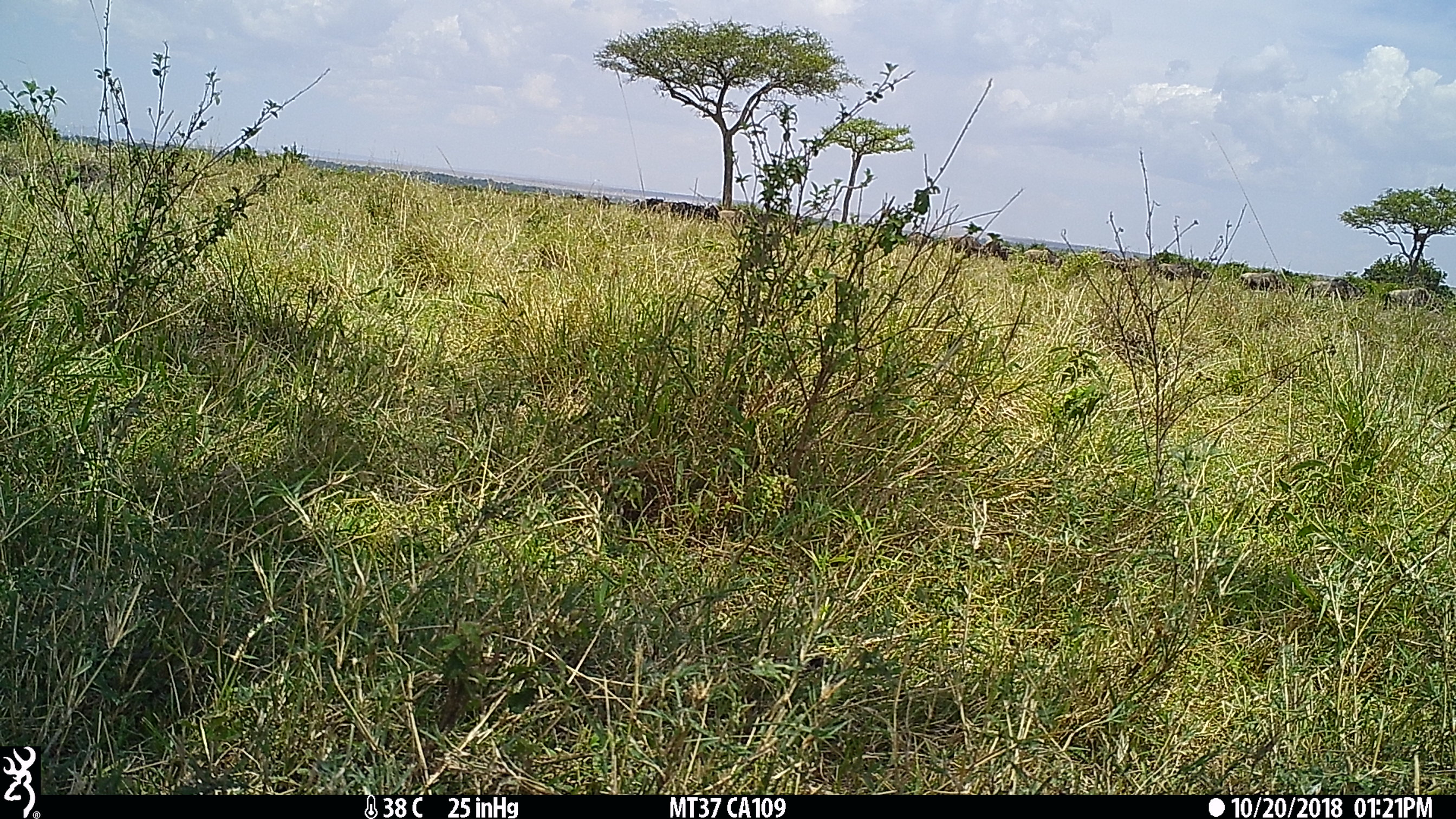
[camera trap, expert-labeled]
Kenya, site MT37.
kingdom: Animalia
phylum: Chordata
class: Mammalia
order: Artiodactyla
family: Bovidae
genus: Connochaetes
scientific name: Connochaetes taurinus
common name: blue wildebeest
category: wildebeest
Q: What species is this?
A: Wildebeest (blue wildebeest) (Connochaetes taurinus).